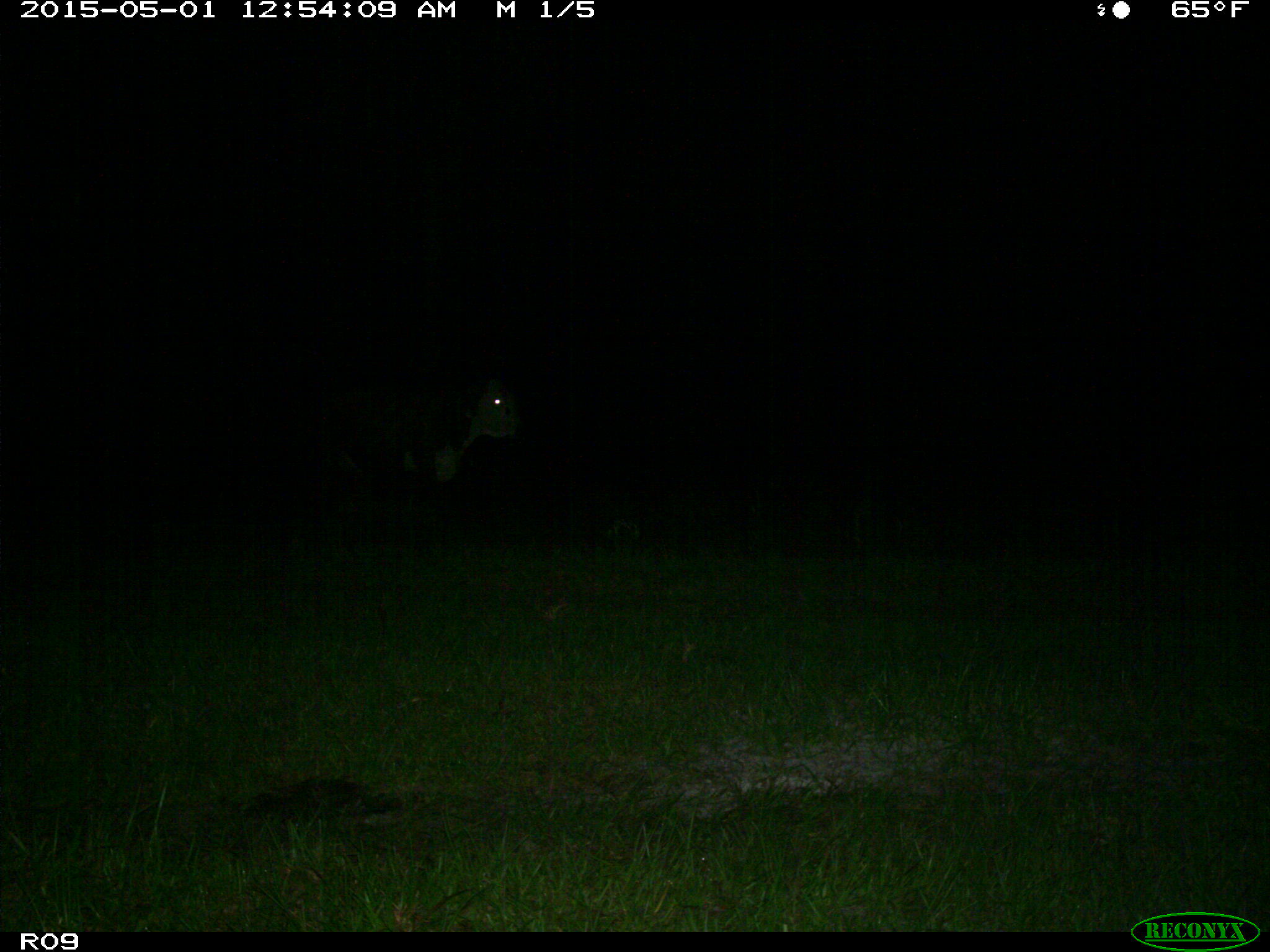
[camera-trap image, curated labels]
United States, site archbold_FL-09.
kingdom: Animalia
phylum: Chordata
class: Mammalia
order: Artiodactyla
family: Bovidae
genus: Bos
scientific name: Bos taurus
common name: domestic cow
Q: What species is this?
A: Bos taurus (domestic cow).